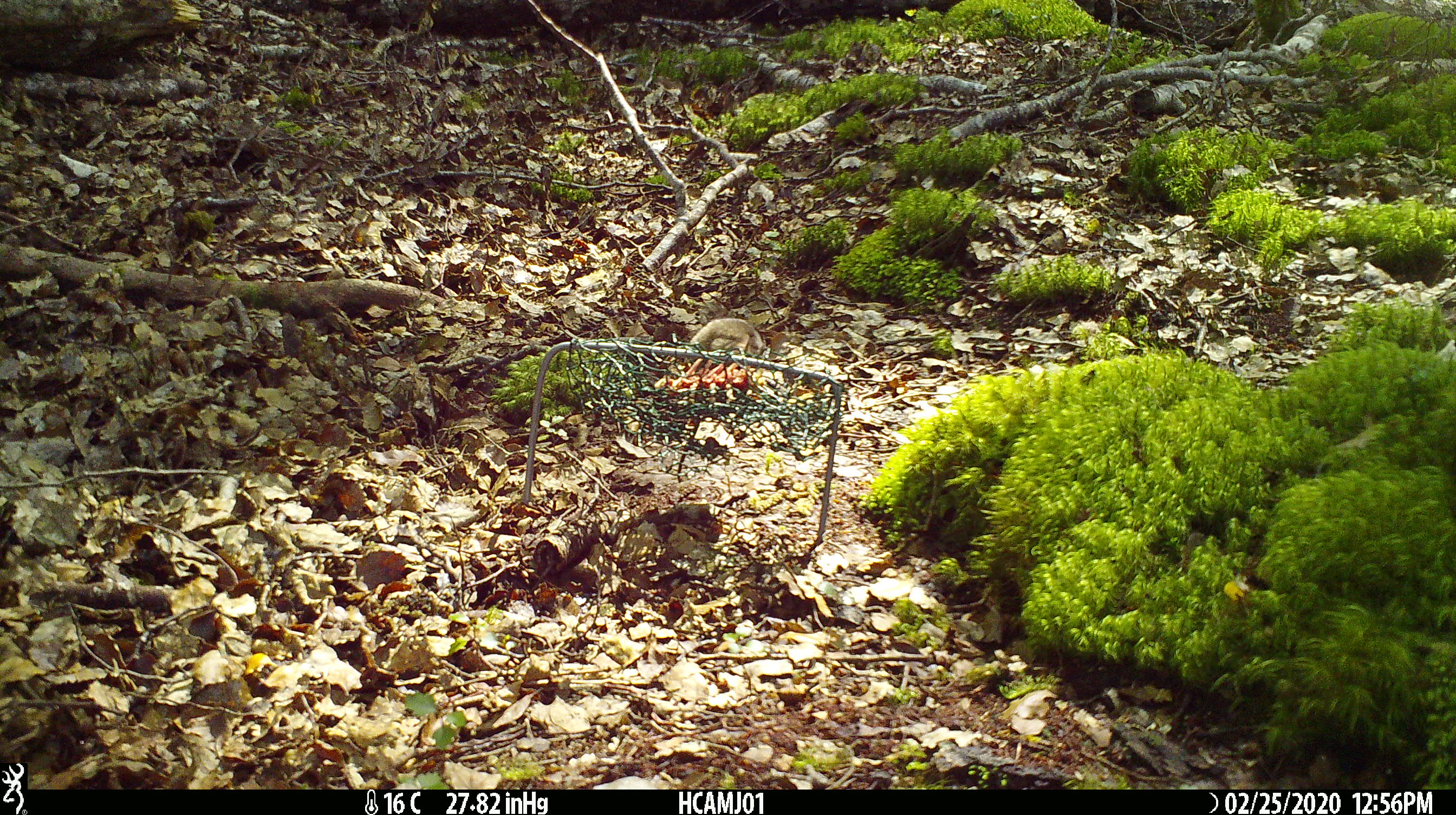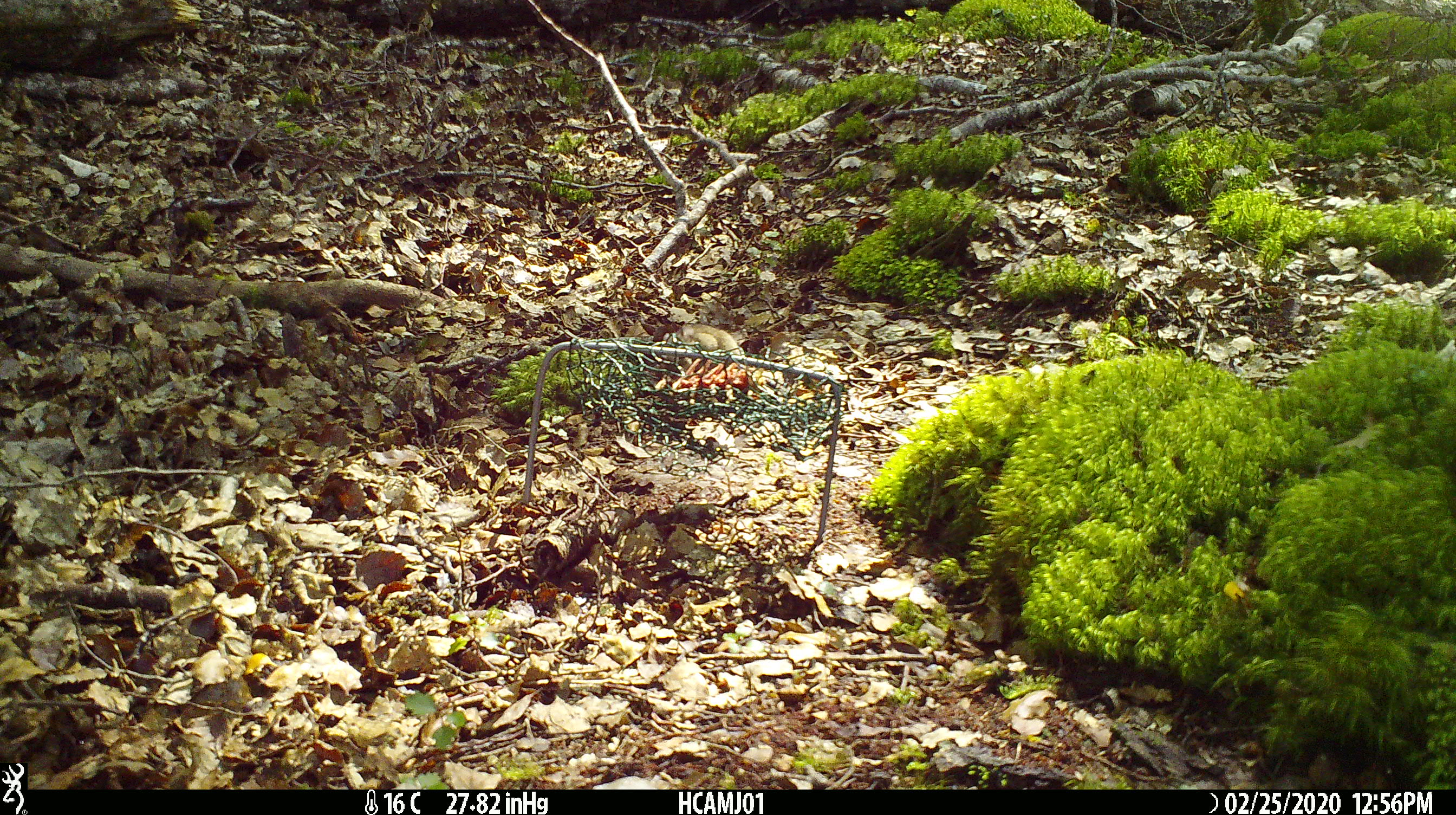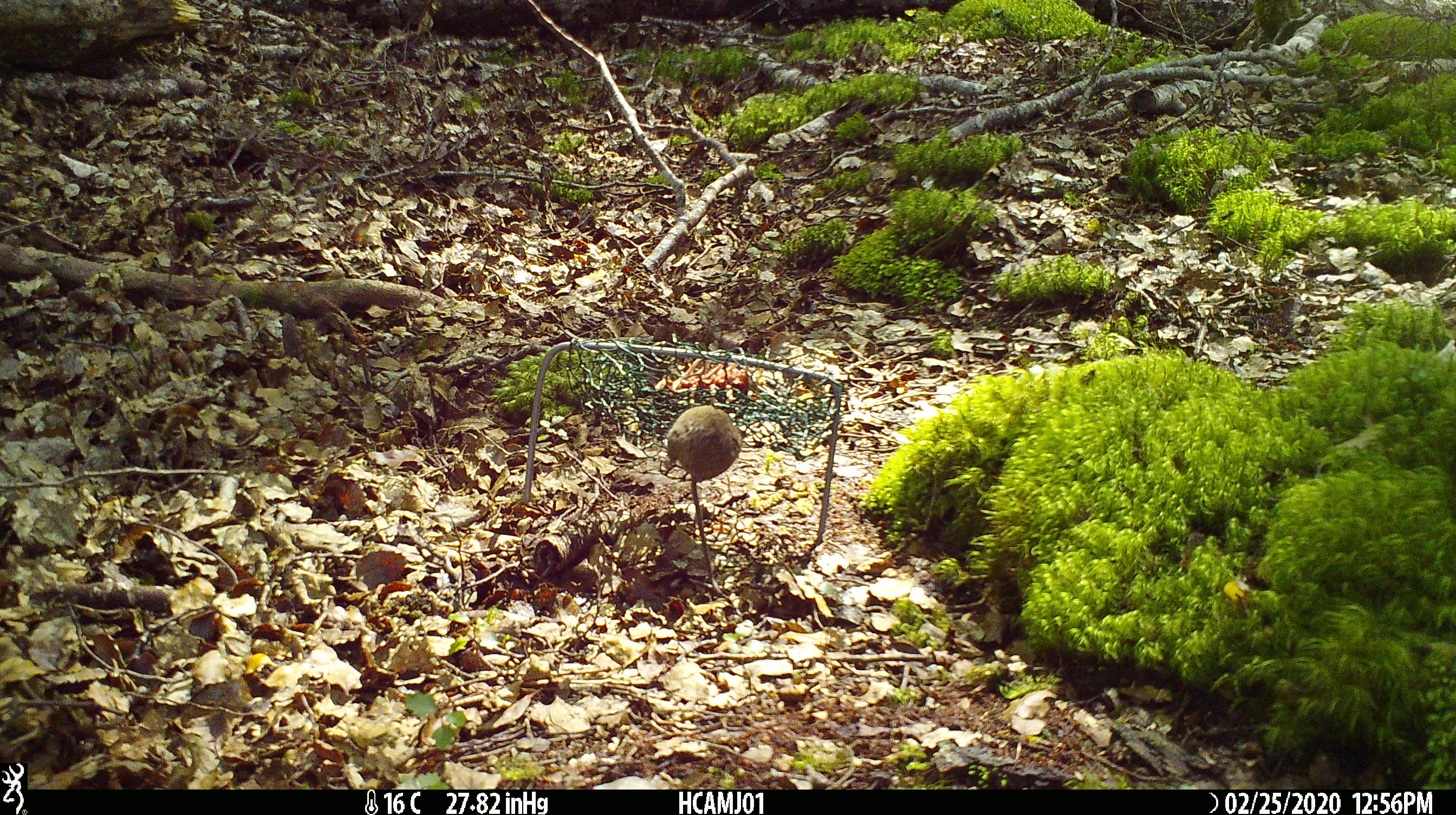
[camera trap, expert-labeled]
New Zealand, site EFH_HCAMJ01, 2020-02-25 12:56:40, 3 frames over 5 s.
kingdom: Animalia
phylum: Chordata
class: Mammalia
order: Rodentia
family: Muridae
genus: Mus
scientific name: Mus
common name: mouse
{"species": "mouse (Mus)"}